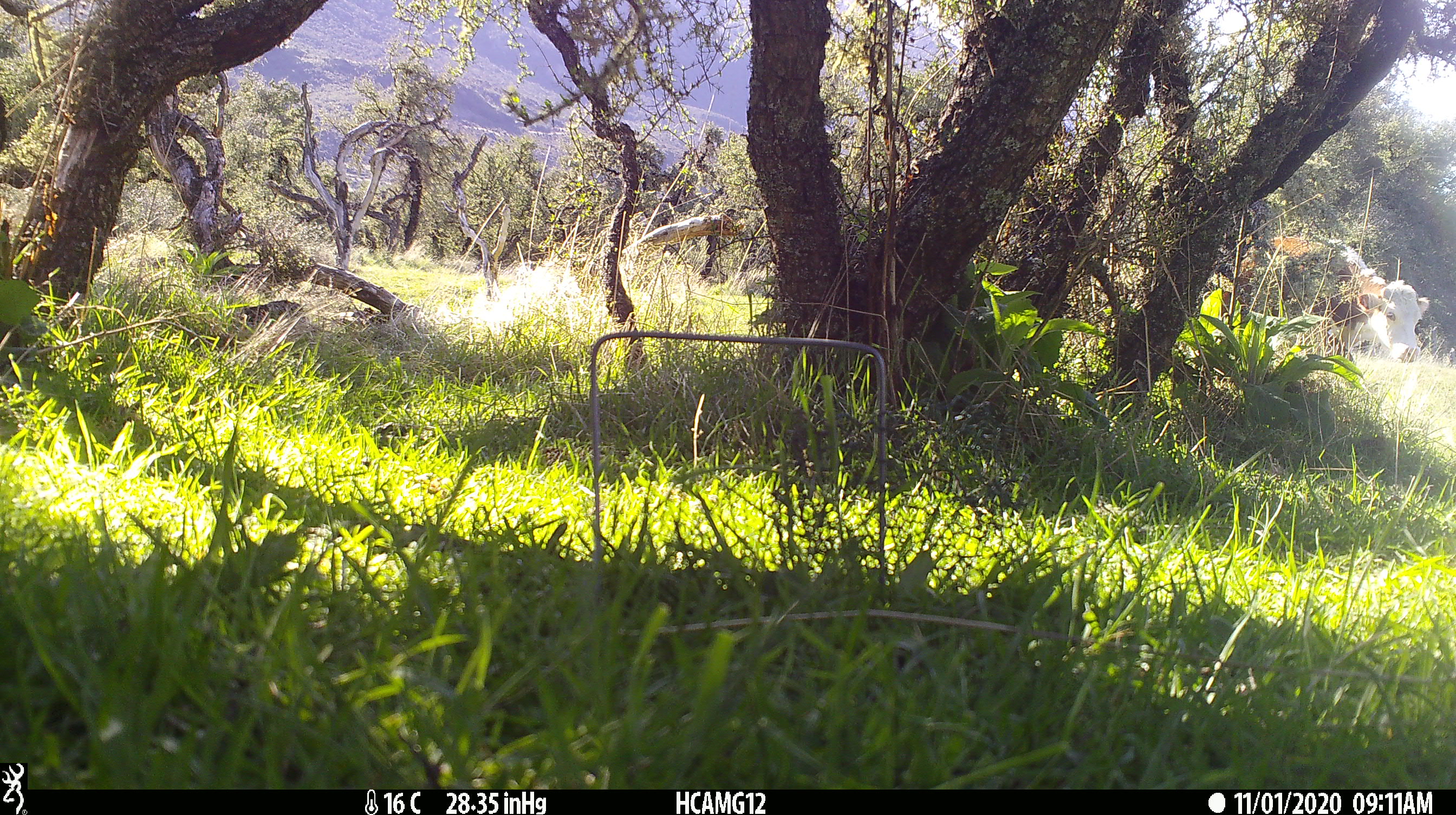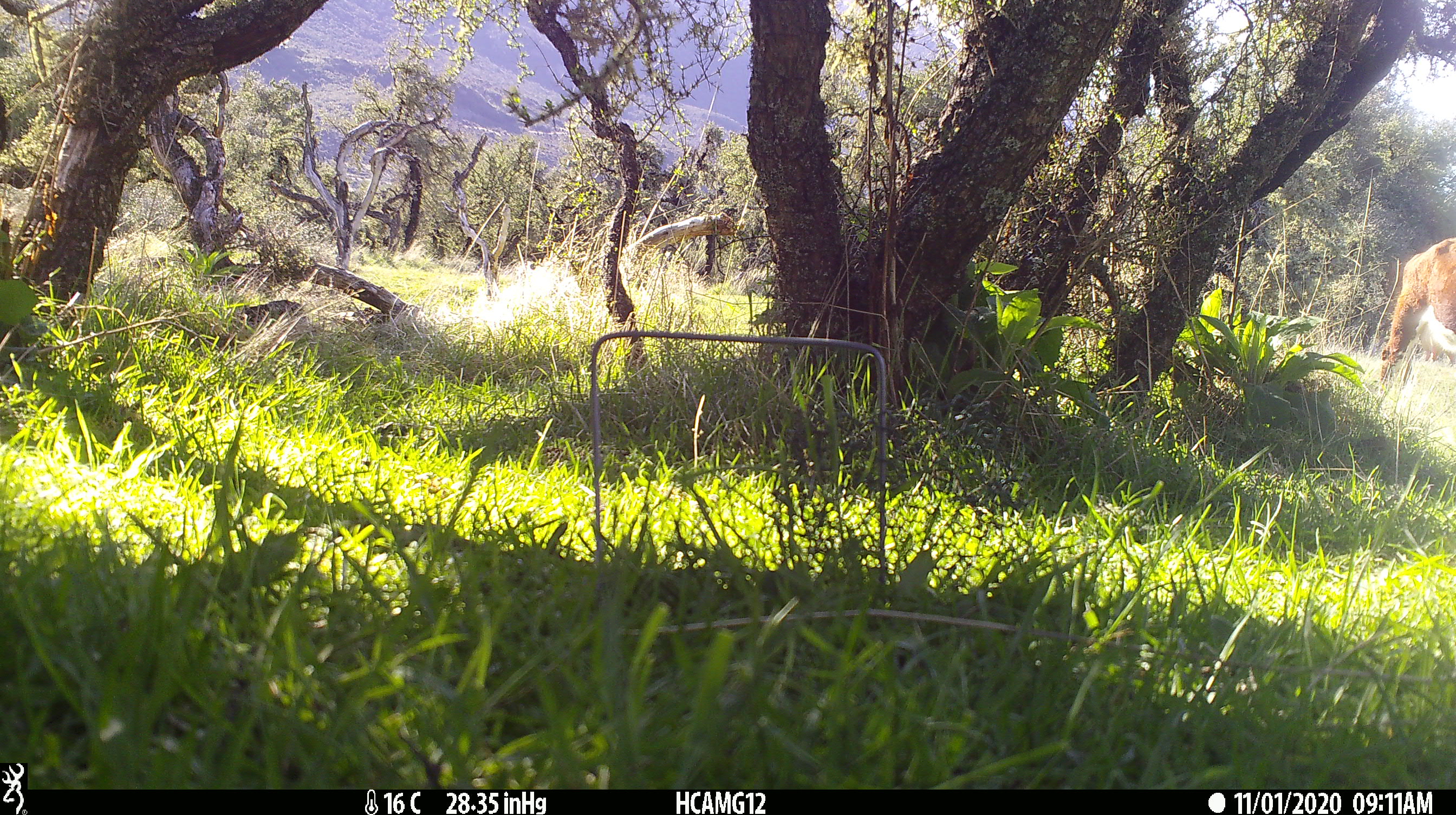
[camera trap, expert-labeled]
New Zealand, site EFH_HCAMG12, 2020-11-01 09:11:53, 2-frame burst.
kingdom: Animalia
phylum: Chordata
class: Mammalia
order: Artiodactyla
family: Bovidae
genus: Bos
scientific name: Bos taurus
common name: domestic cow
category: cow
Cow (domestic cow) (Bos taurus).